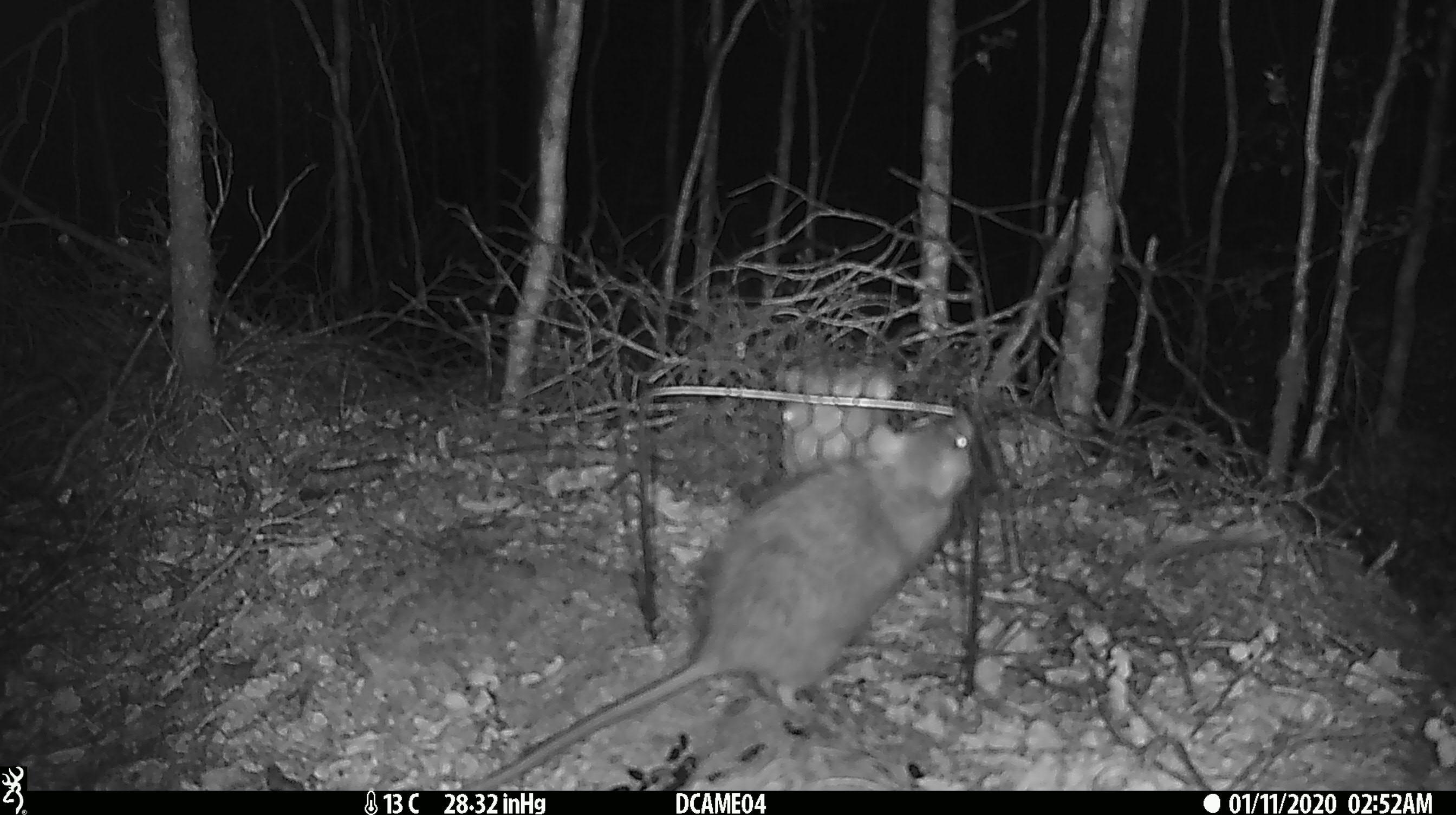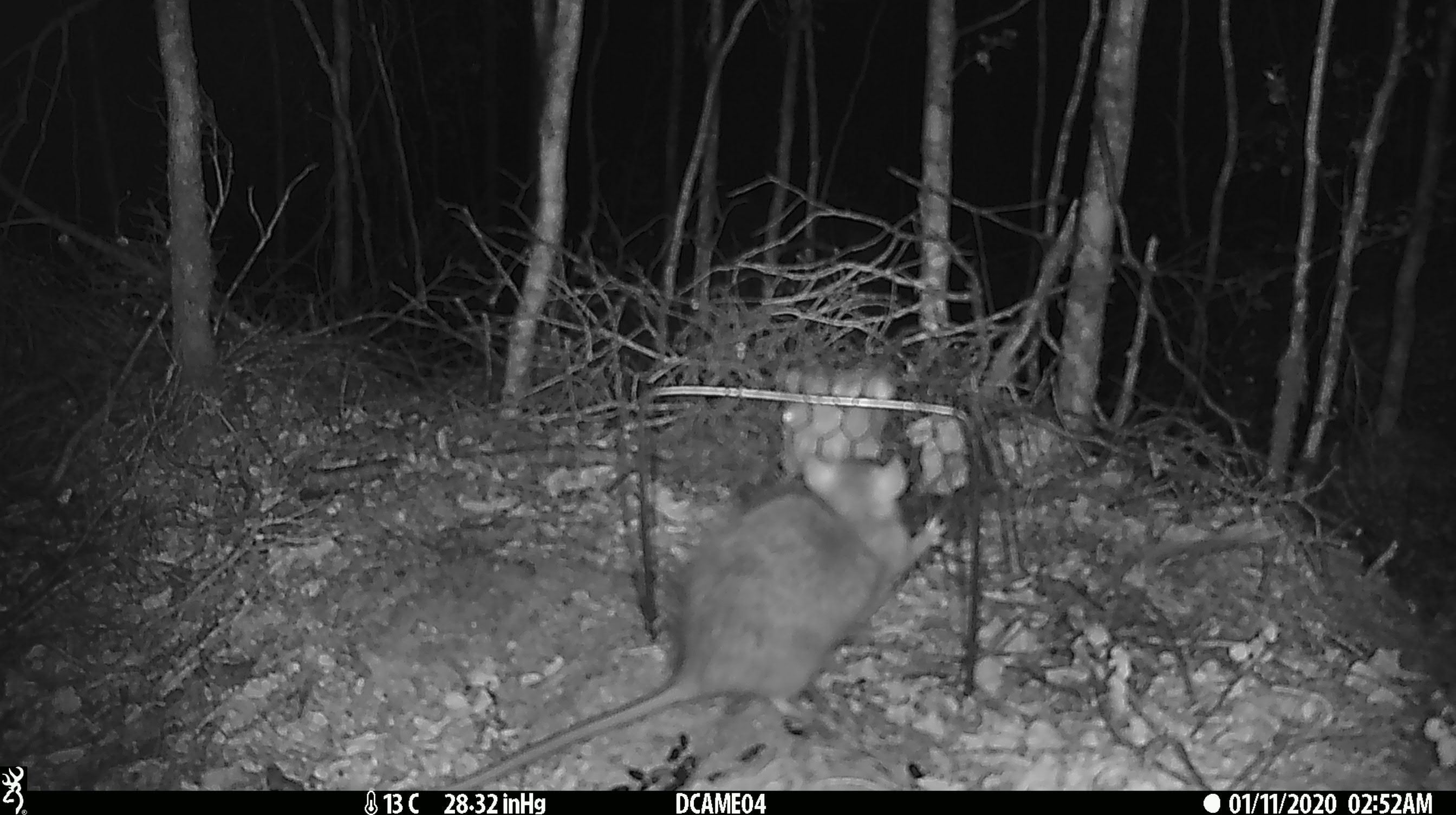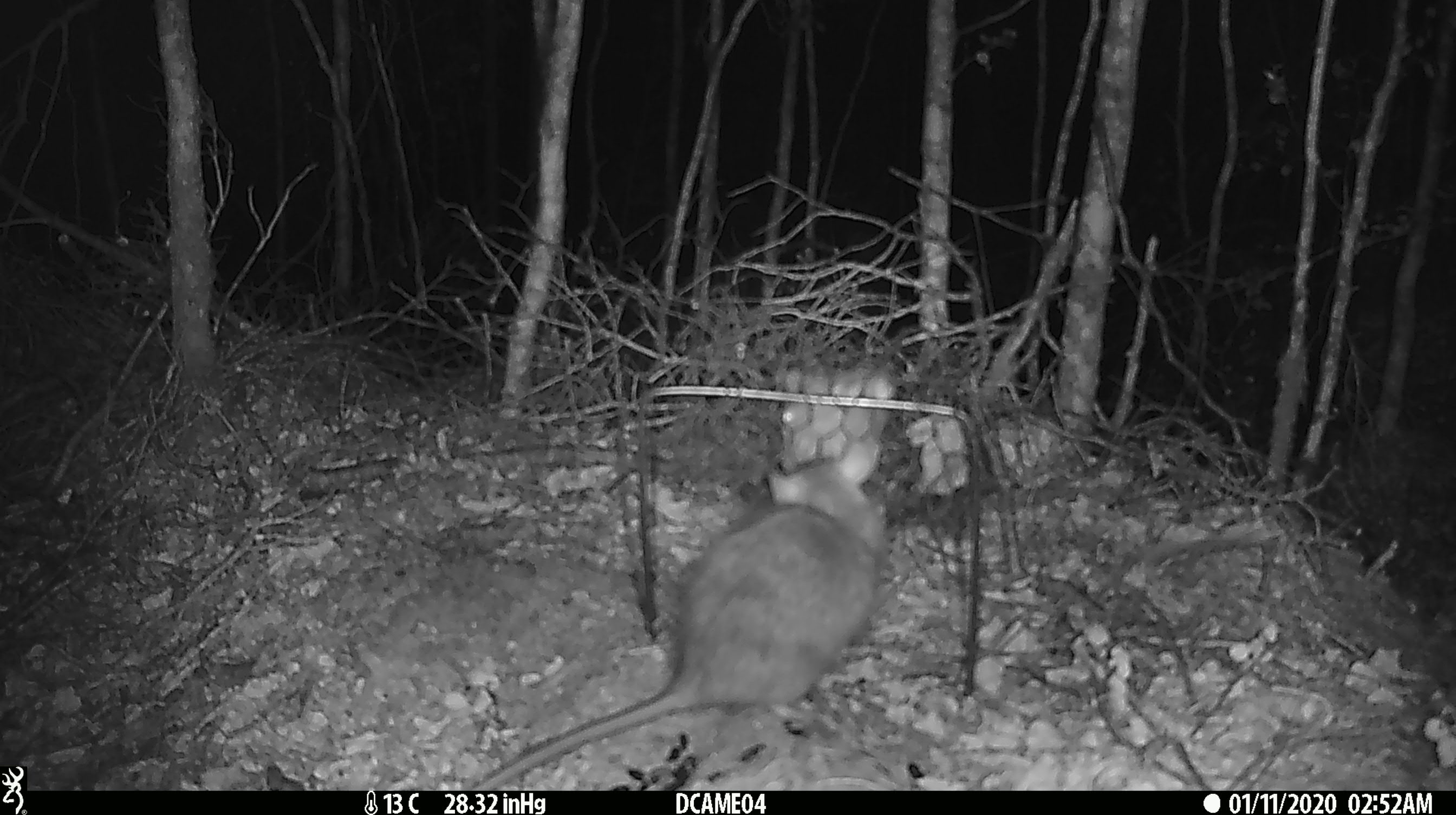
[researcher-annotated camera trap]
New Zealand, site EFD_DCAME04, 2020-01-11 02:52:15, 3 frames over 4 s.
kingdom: Animalia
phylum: Chordata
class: Mammalia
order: Rodentia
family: Muridae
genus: Rattus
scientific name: Rattus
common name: rat